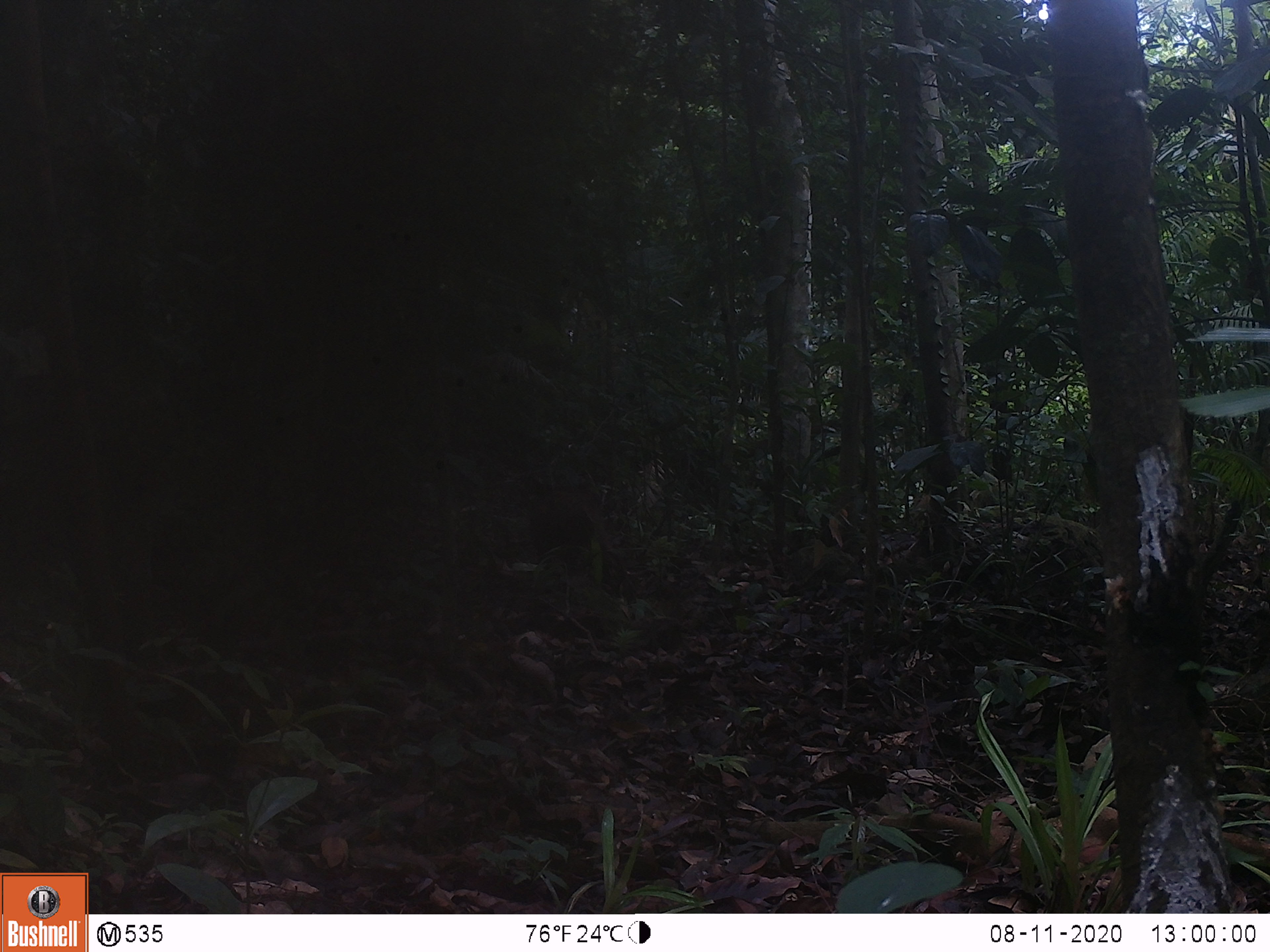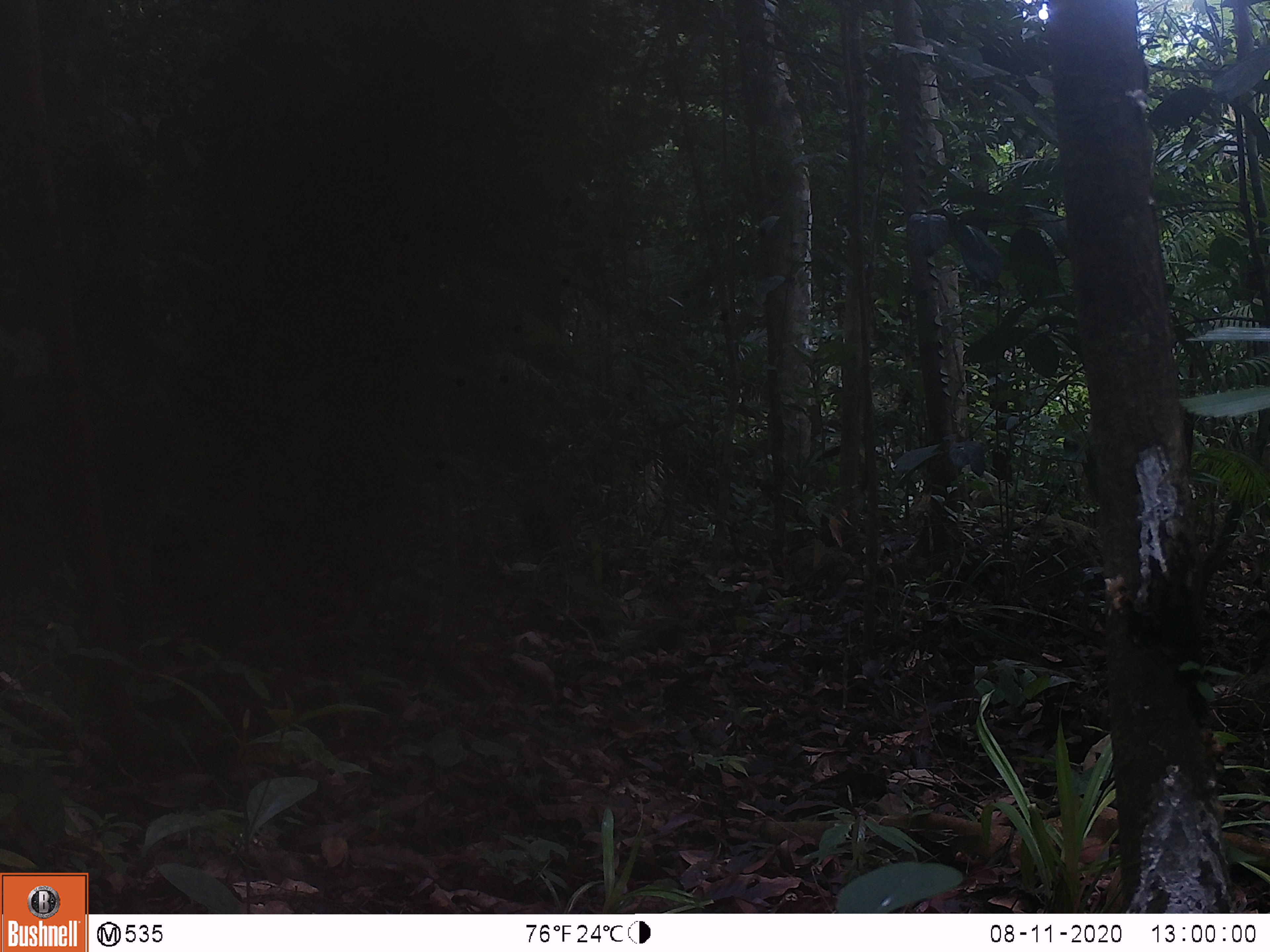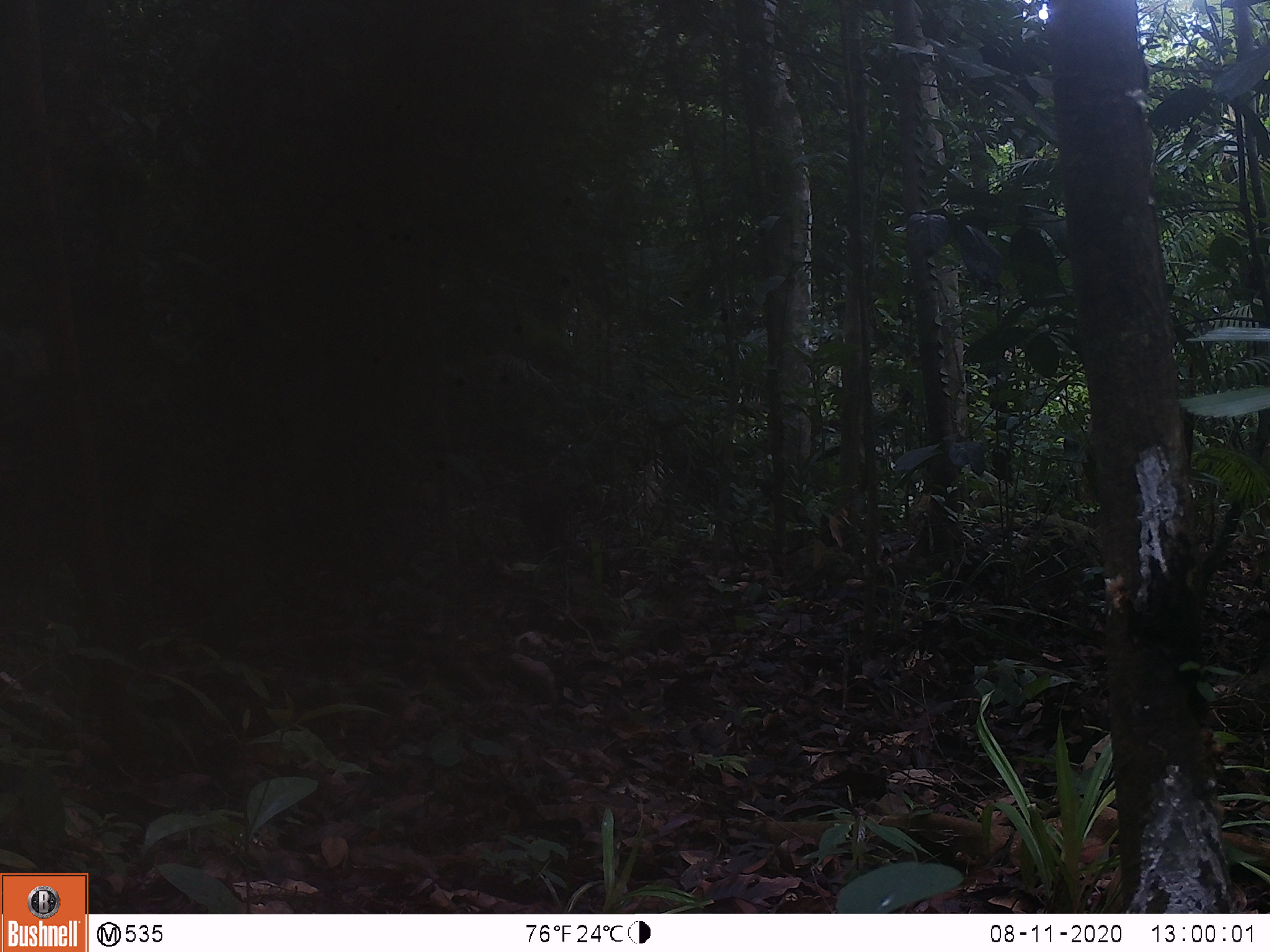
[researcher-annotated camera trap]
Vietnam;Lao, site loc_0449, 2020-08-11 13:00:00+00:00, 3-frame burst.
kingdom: Animalia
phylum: Chordata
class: Mammalia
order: Artiodactyla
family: Suidae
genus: Sus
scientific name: Sus scrofa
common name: eurasian wild pig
Eurasian wild pig (Sus scrofa). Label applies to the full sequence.